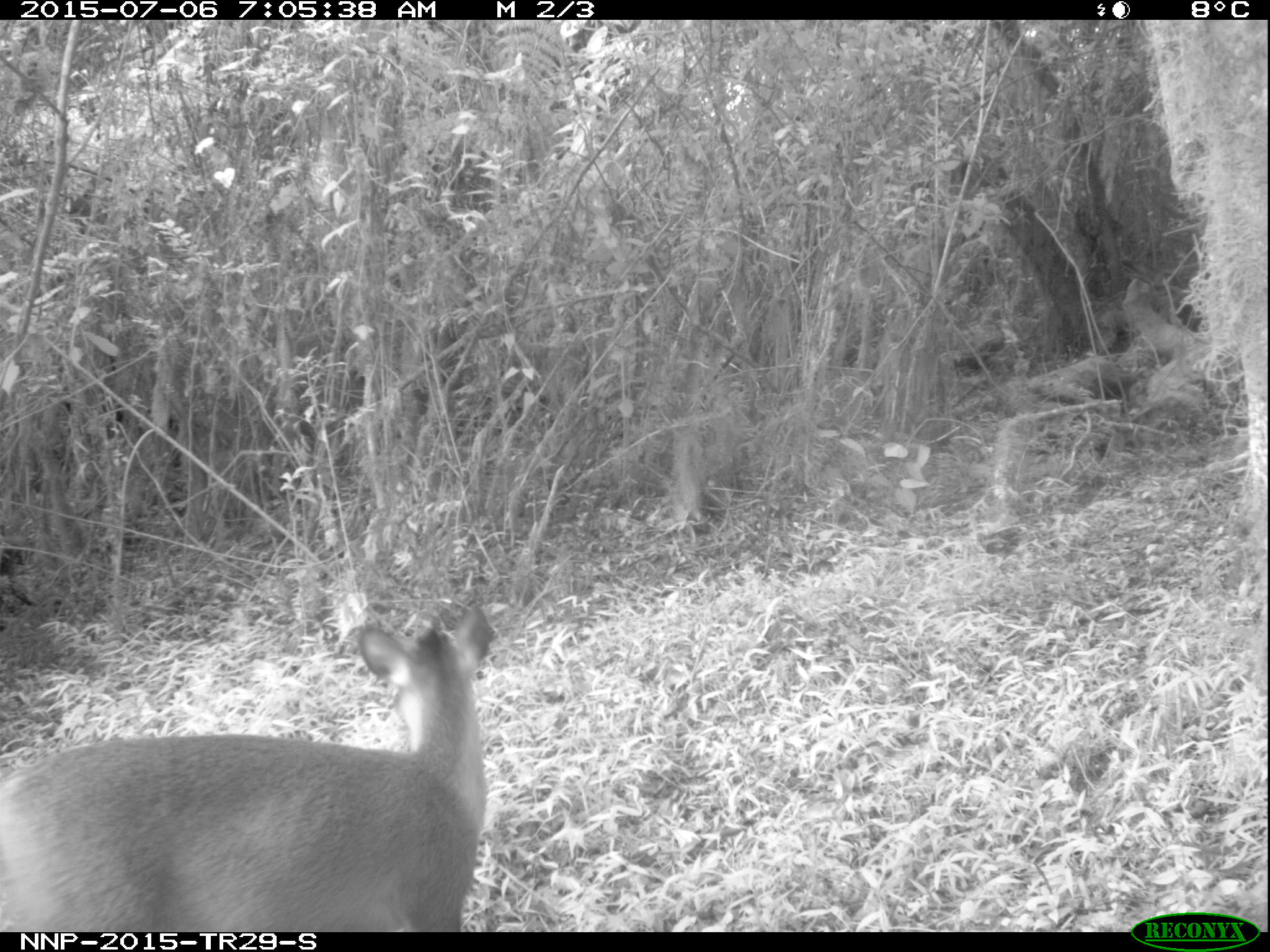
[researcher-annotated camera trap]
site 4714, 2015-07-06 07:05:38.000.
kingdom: Animalia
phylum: Chordata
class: Mammalia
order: Artiodactyla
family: Bovidae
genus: Cephalophus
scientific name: Cephalophus nigrifrons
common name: black-fronted duiker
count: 1